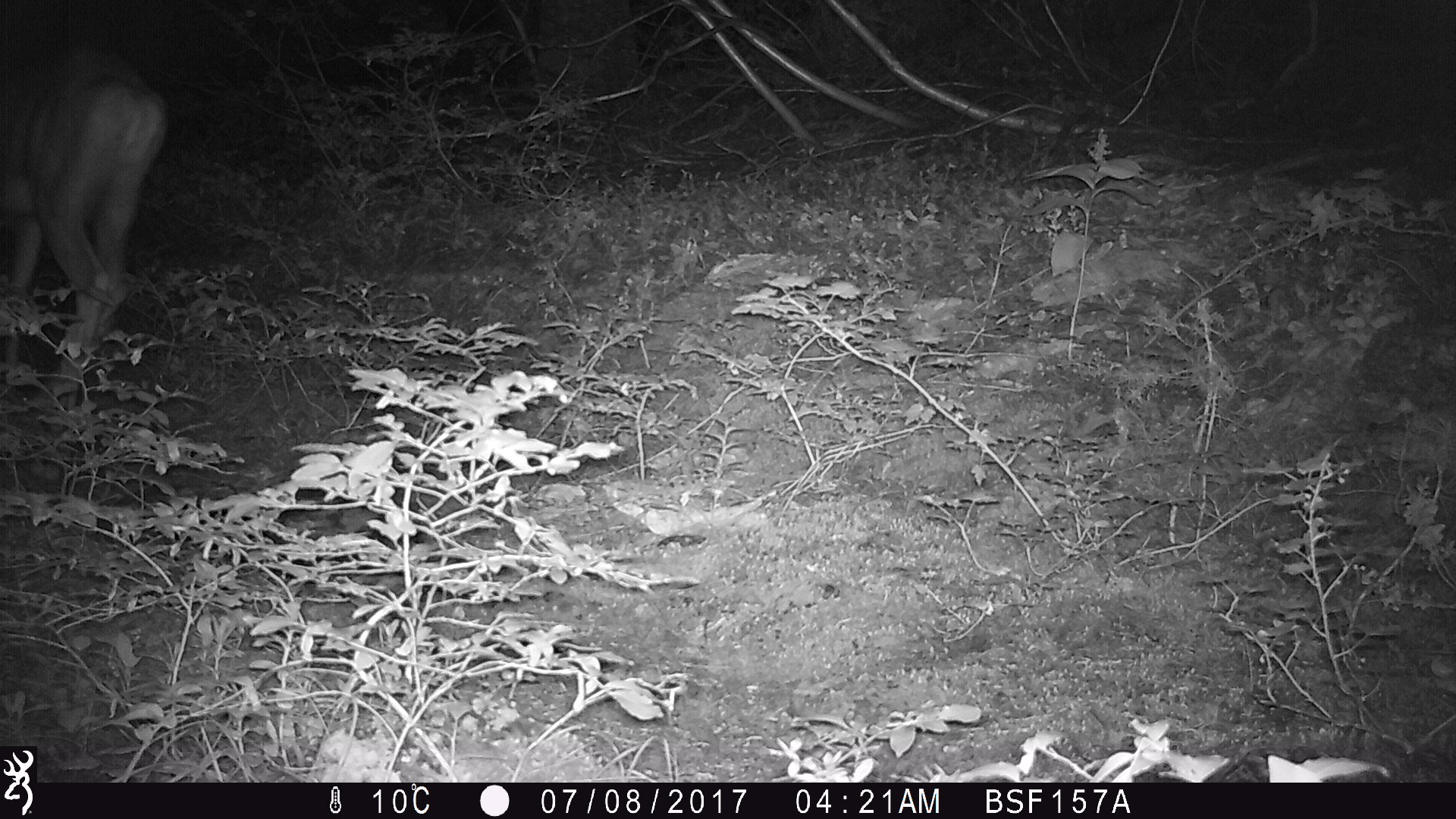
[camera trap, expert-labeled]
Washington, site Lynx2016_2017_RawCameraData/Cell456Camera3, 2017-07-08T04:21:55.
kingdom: Animalia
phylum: Chordata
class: Mammalia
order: Artiodactyla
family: Cervidae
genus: Odocoileus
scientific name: Odocoileus hemionus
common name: mule deer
Odocoileus hemionus (mule deer). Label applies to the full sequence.